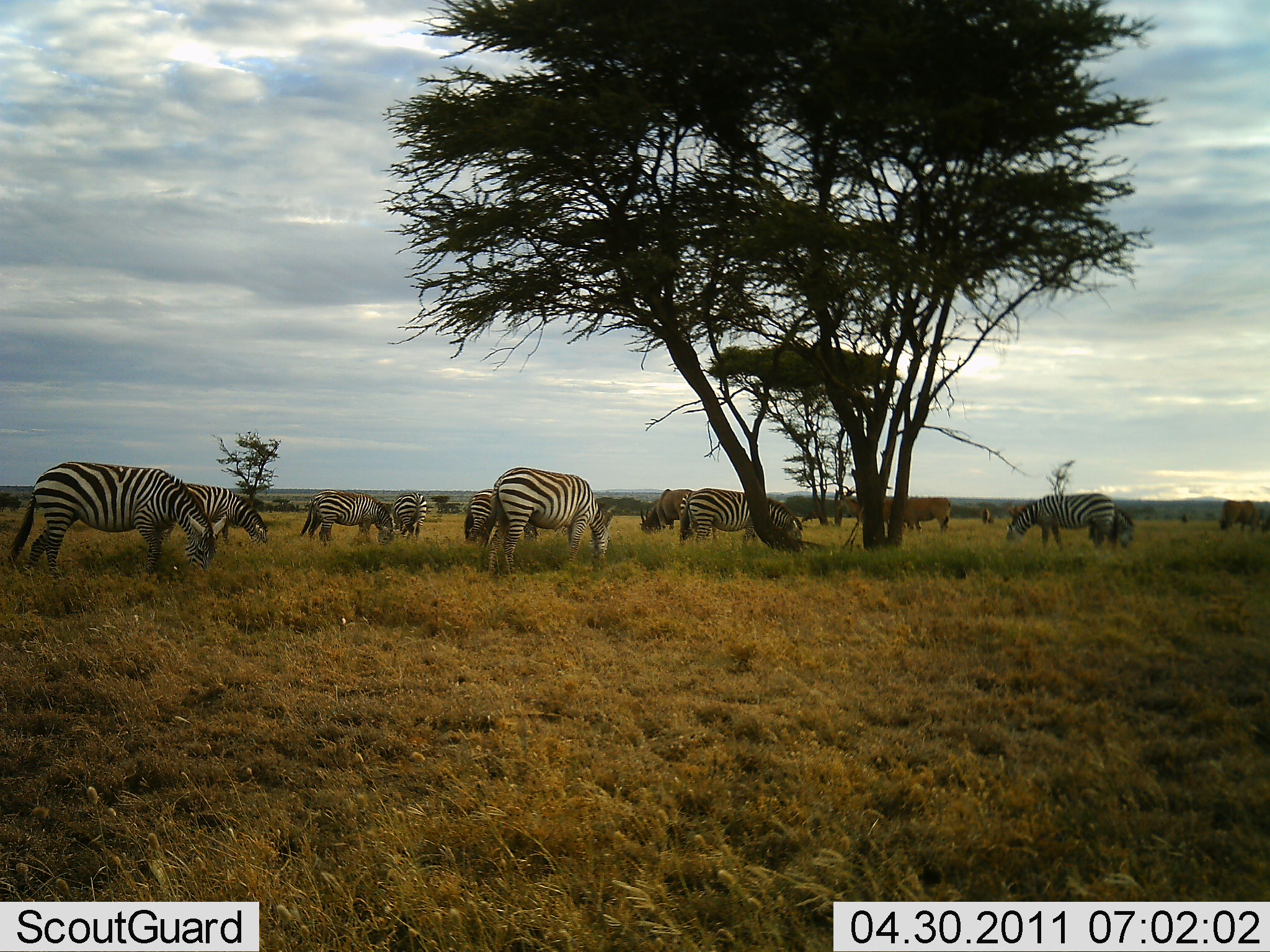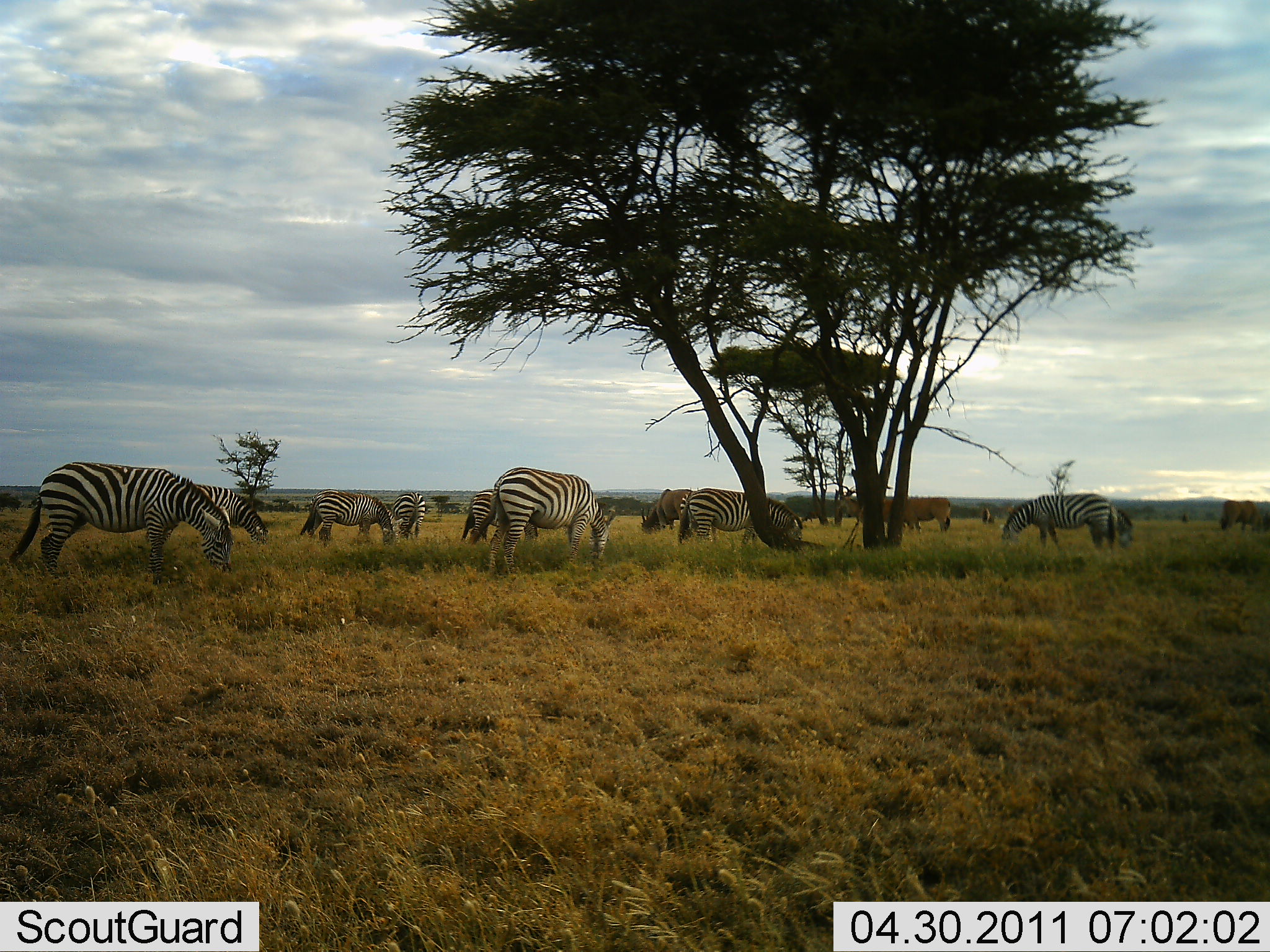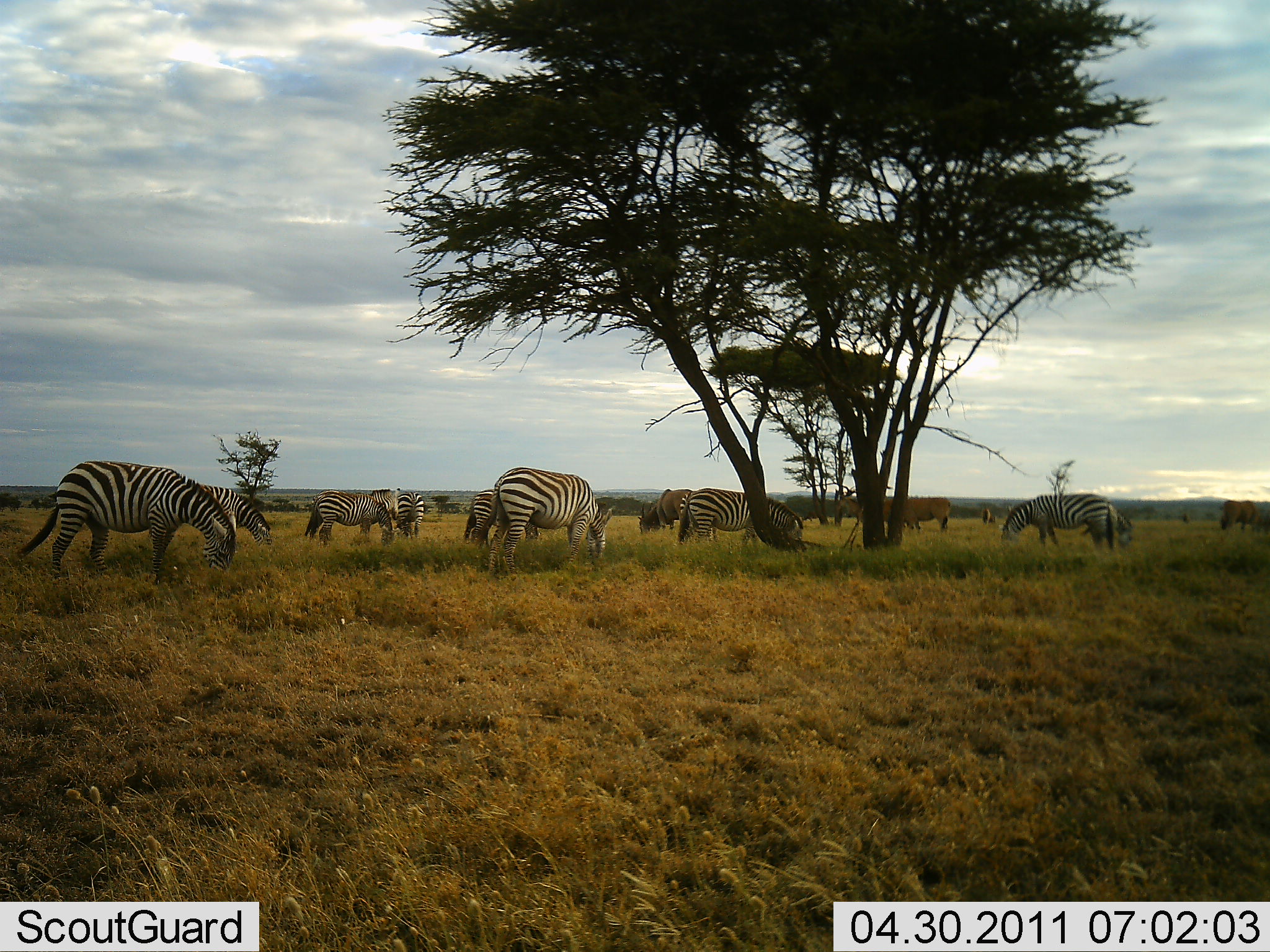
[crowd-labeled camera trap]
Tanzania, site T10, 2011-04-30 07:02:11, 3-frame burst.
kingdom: Animalia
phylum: Chordata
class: Mammalia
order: Artiodactyla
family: Bovidae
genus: Connochaetes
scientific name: Connochaetes taurinus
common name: blue wildebeest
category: wildebeest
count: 2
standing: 43%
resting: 0%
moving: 0%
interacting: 0%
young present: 0%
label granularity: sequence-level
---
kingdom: Animalia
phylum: Chordata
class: Mammalia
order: Perissodactyla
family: Equidae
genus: Equus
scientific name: Equus quagga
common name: plains zebra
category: zebra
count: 10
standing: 21%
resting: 0%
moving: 0%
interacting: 0%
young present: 0%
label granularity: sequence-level